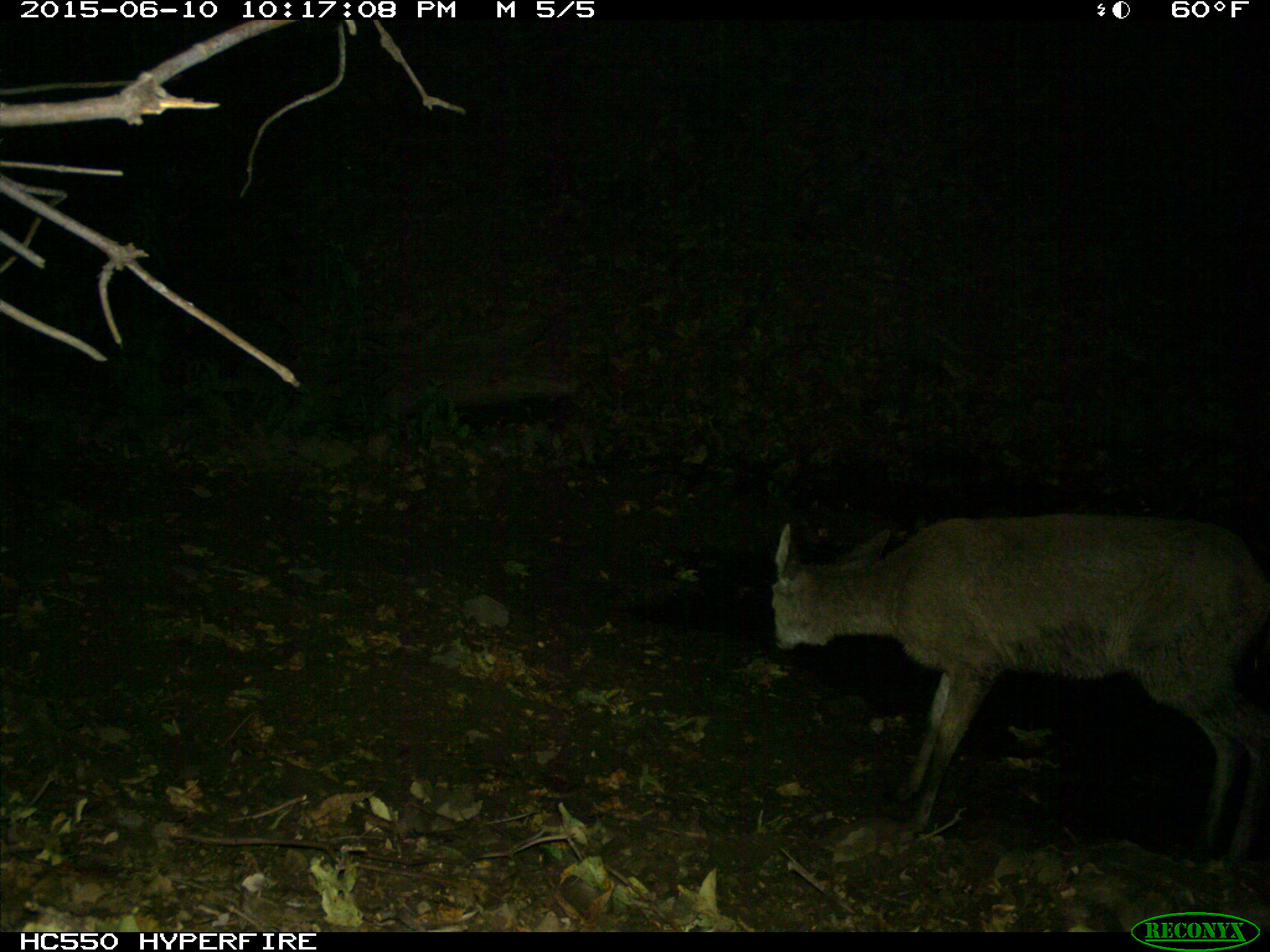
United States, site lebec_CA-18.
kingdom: Animalia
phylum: Chordata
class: Mammalia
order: Artiodactyla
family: Cervidae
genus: Odocoileus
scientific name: Odocoileus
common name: deer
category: unidentified deer